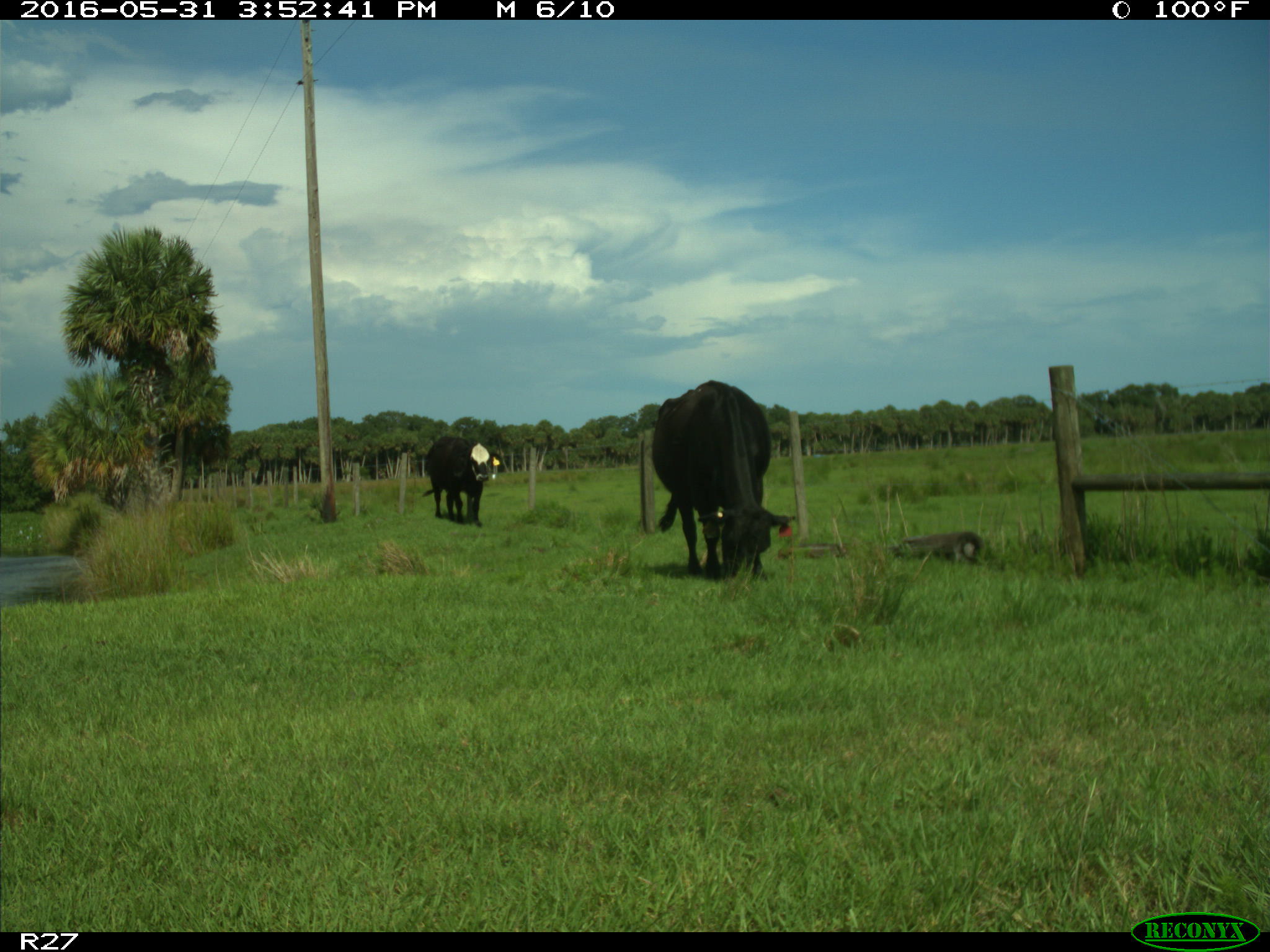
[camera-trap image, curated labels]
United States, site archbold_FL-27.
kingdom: Animalia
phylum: Chordata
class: Mammalia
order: Artiodactyla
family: Bovidae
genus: Bos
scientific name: Bos taurus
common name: domestic cow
Bos taurus (domestic cow).